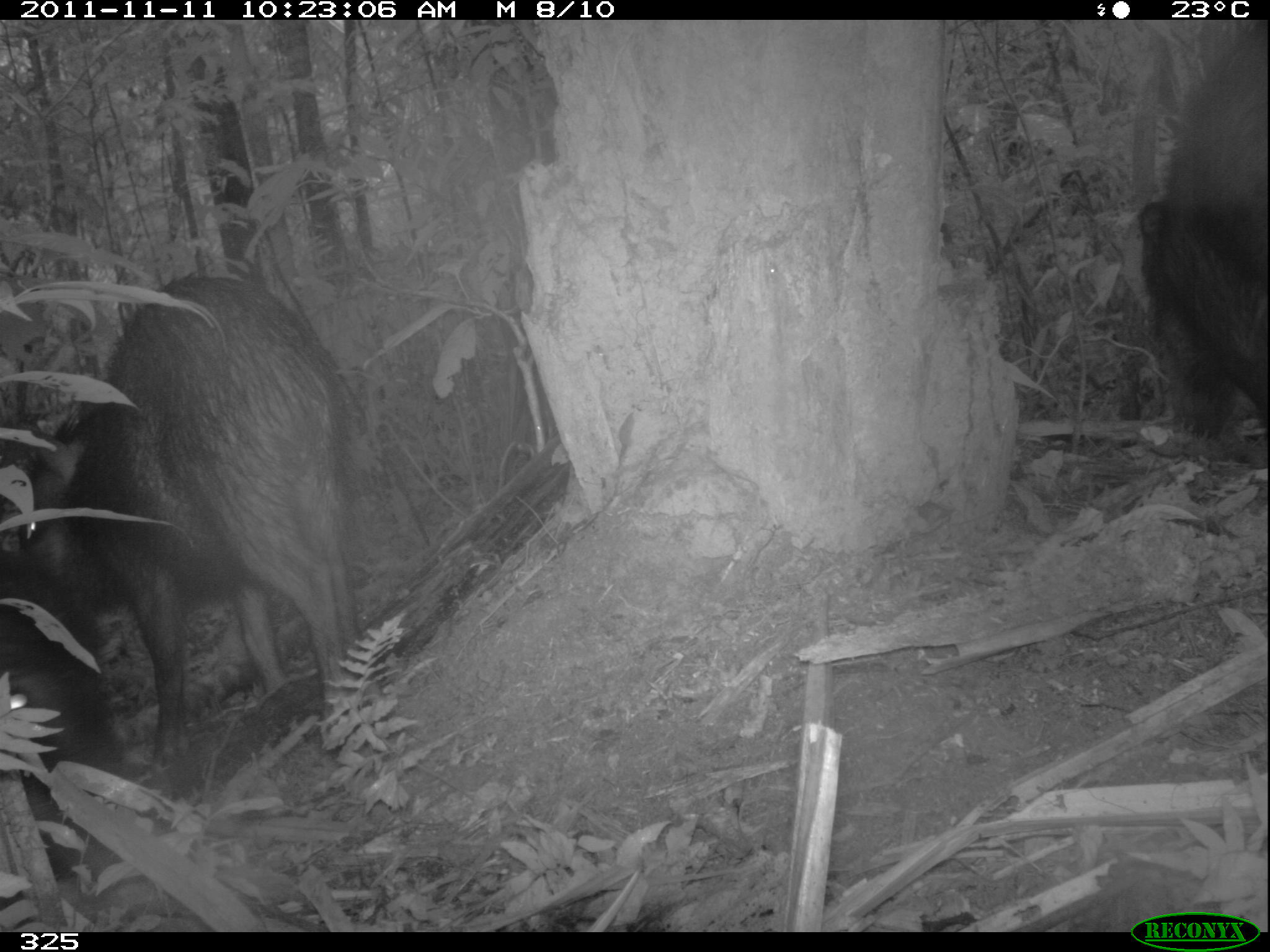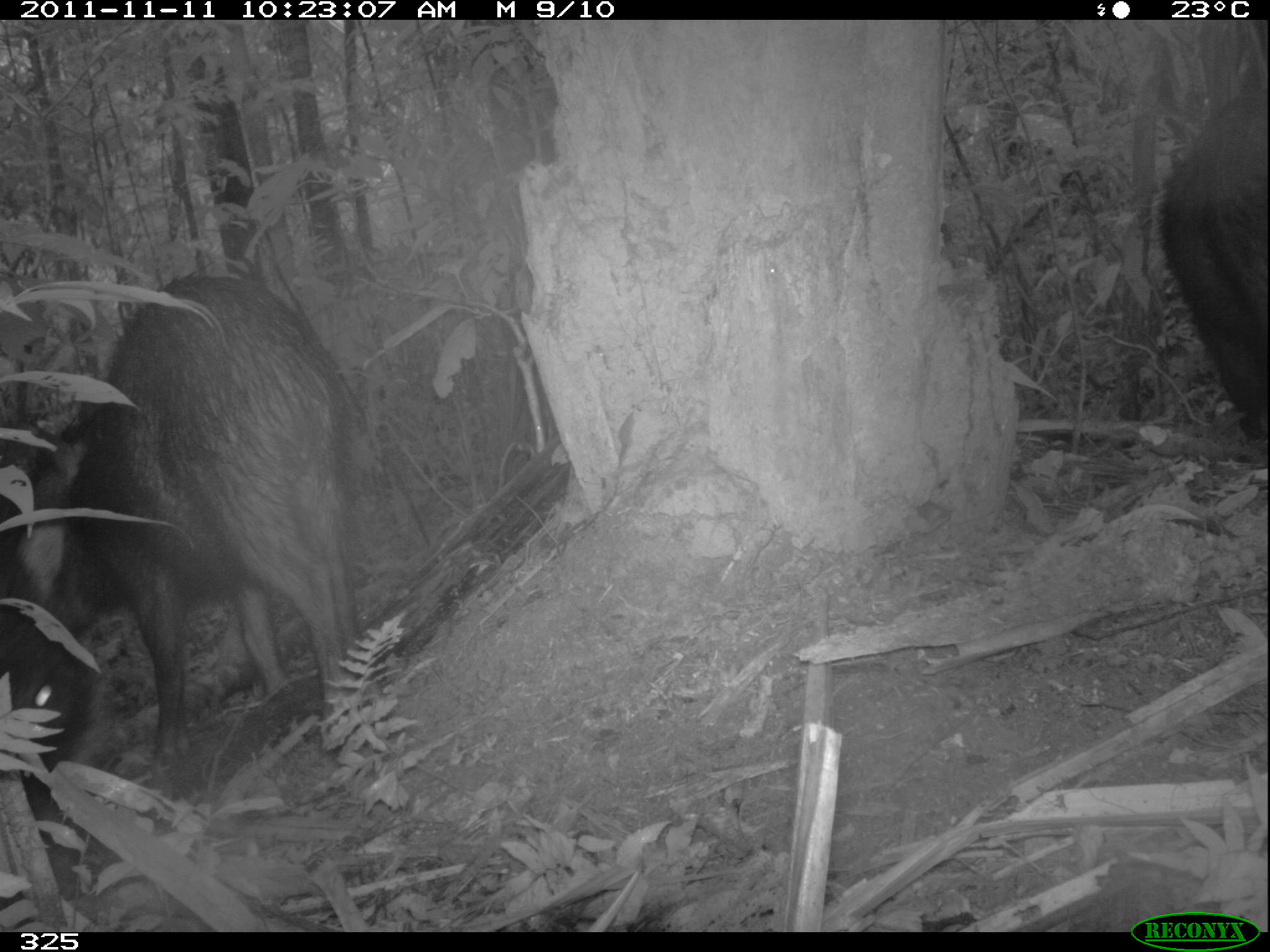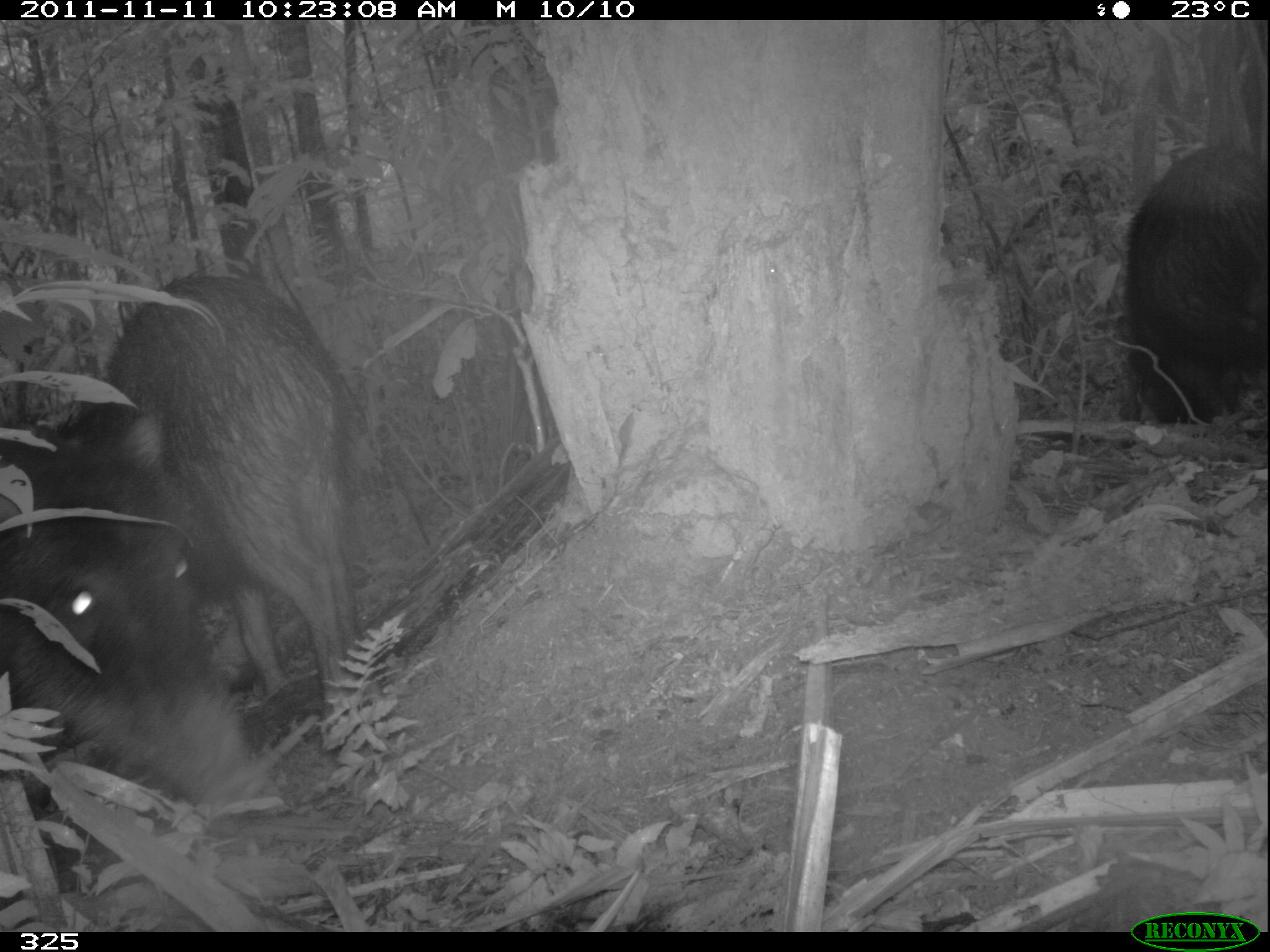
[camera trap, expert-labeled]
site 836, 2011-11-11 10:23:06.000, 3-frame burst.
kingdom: Animalia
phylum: Chordata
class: Mammalia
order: Artiodactyla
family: Tayassuidae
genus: Tayassu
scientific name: Tayassu pecari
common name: white-lipped peccary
Tayassu pecari (white-lipped peccary).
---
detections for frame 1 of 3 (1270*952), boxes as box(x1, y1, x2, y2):
tayassu pecari: box(19, 268, 366, 772); box(1136, 18, 1266, 456); box(2, 548, 127, 879)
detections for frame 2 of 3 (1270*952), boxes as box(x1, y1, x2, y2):
tayassu pecari: box(0, 271, 371, 755); box(1154, 60, 1266, 481)